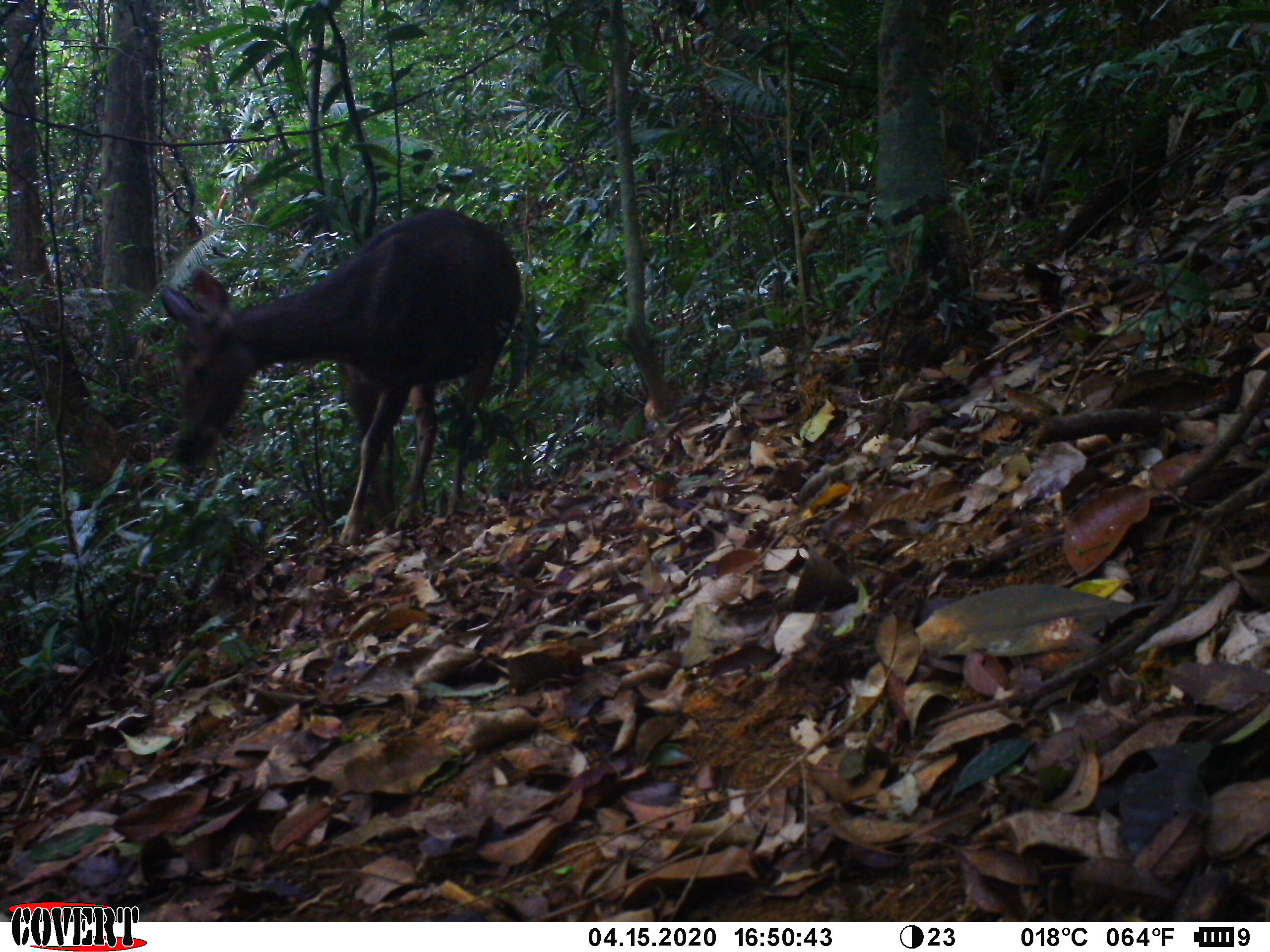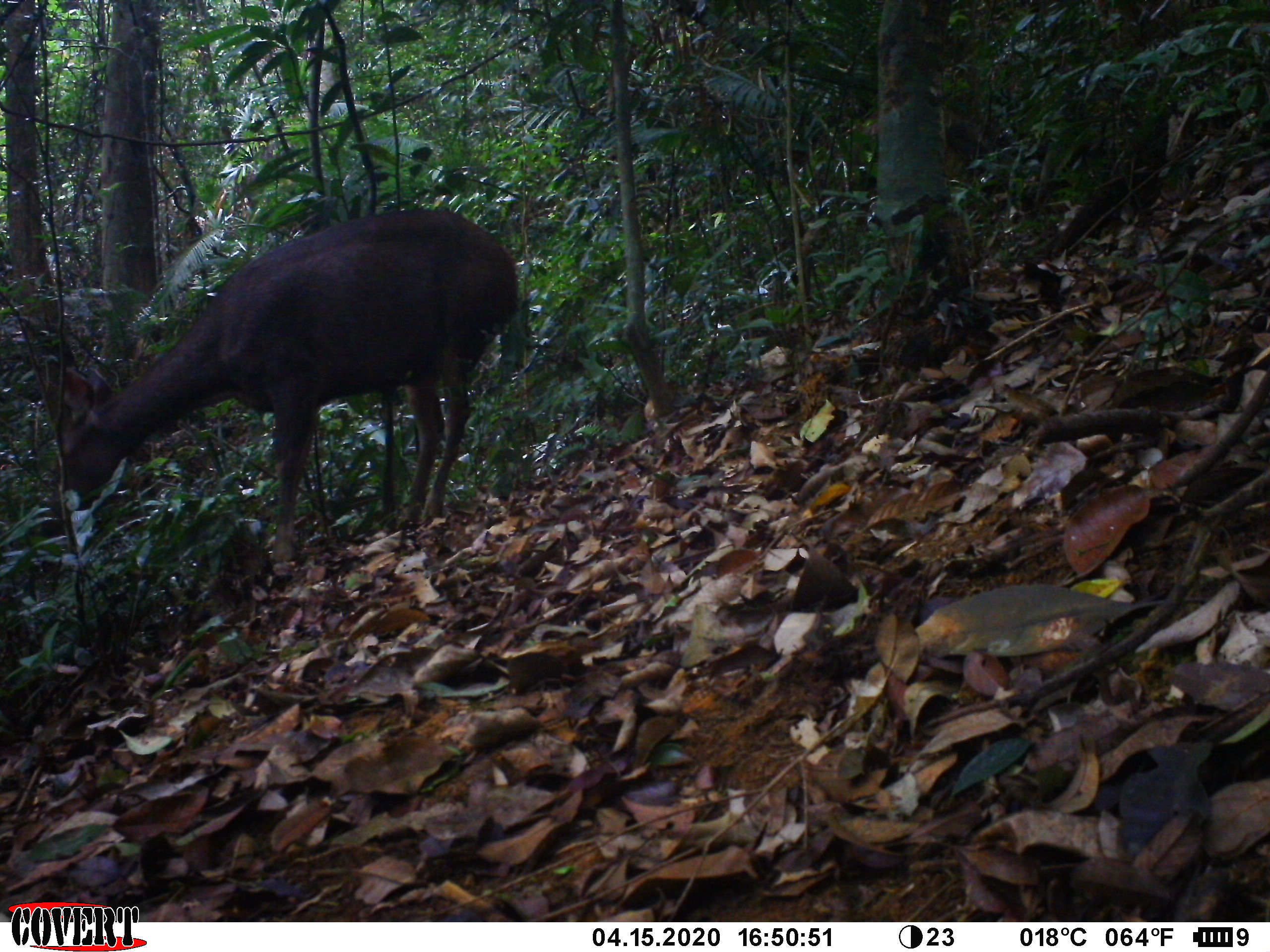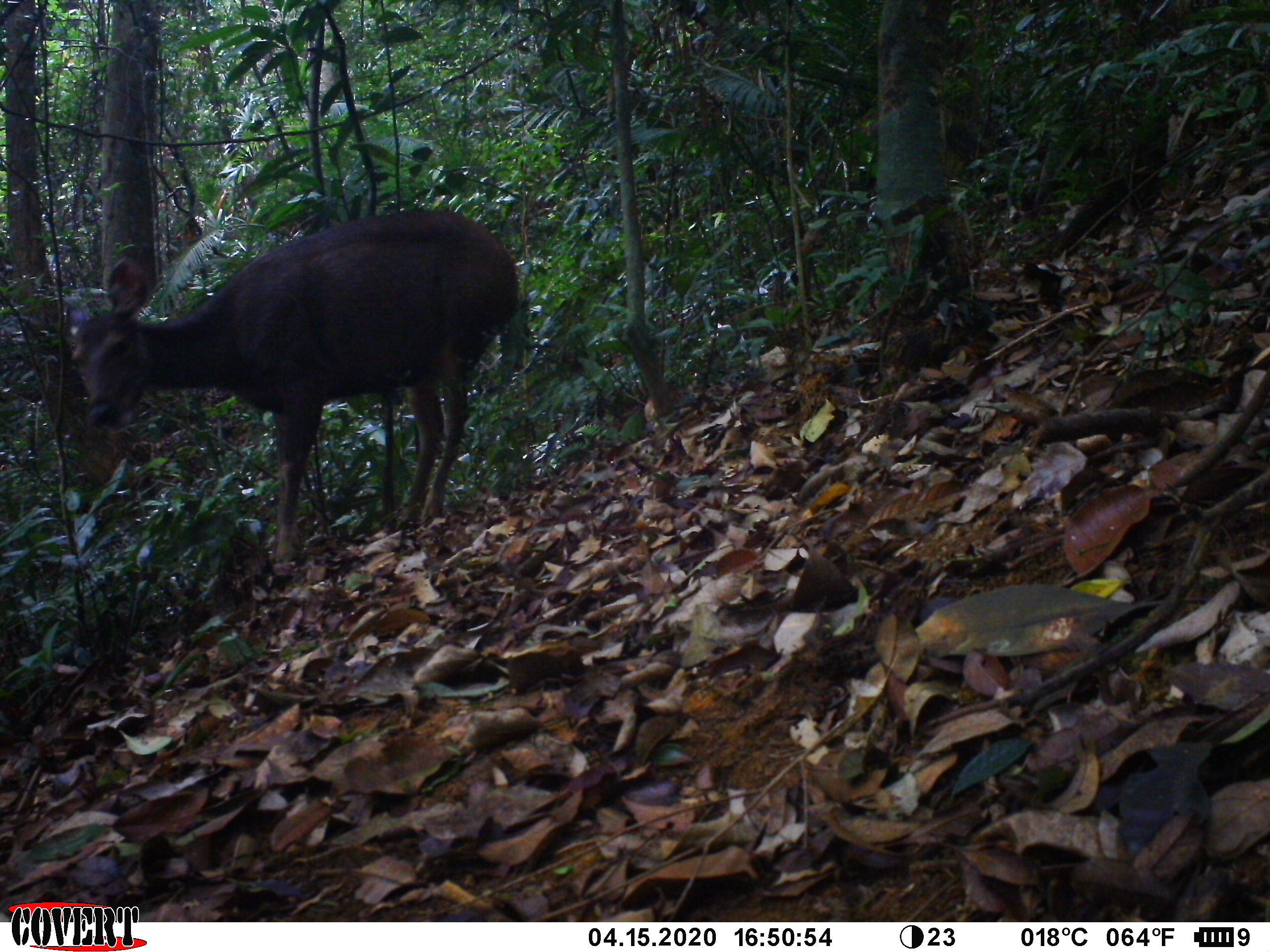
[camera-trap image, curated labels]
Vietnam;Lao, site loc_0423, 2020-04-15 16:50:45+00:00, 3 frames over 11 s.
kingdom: Animalia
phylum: Chordata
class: Mammalia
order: Artiodactyla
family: Cervidae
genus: Rusa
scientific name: Rusa unicolor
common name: sambar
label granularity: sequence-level